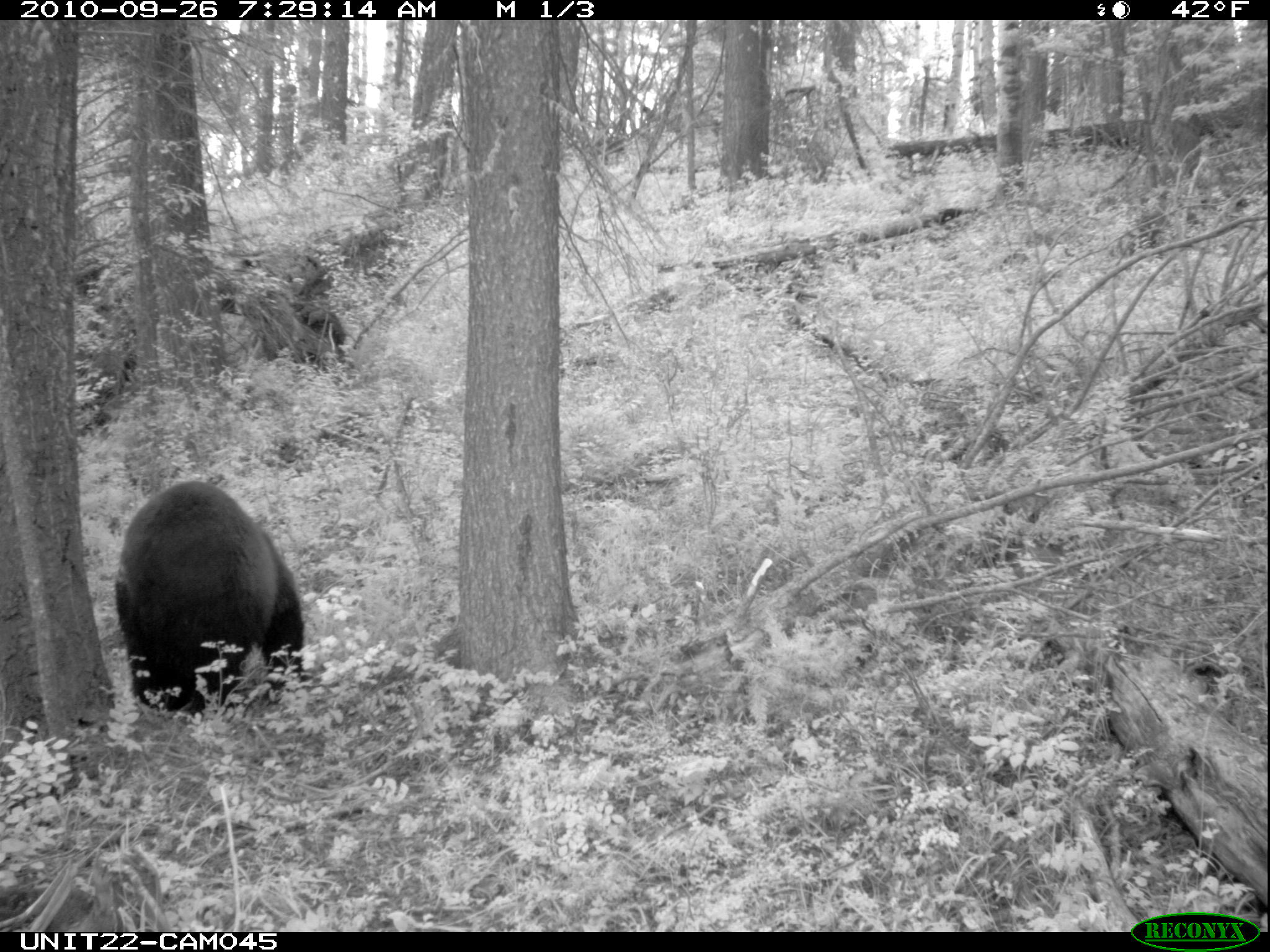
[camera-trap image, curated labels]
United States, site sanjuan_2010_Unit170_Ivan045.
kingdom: Animalia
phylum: Chordata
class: Mammalia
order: Carnivora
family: Ursidae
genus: Ursus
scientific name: Ursus americanus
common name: american black bear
Ursus americanus (american black bear).